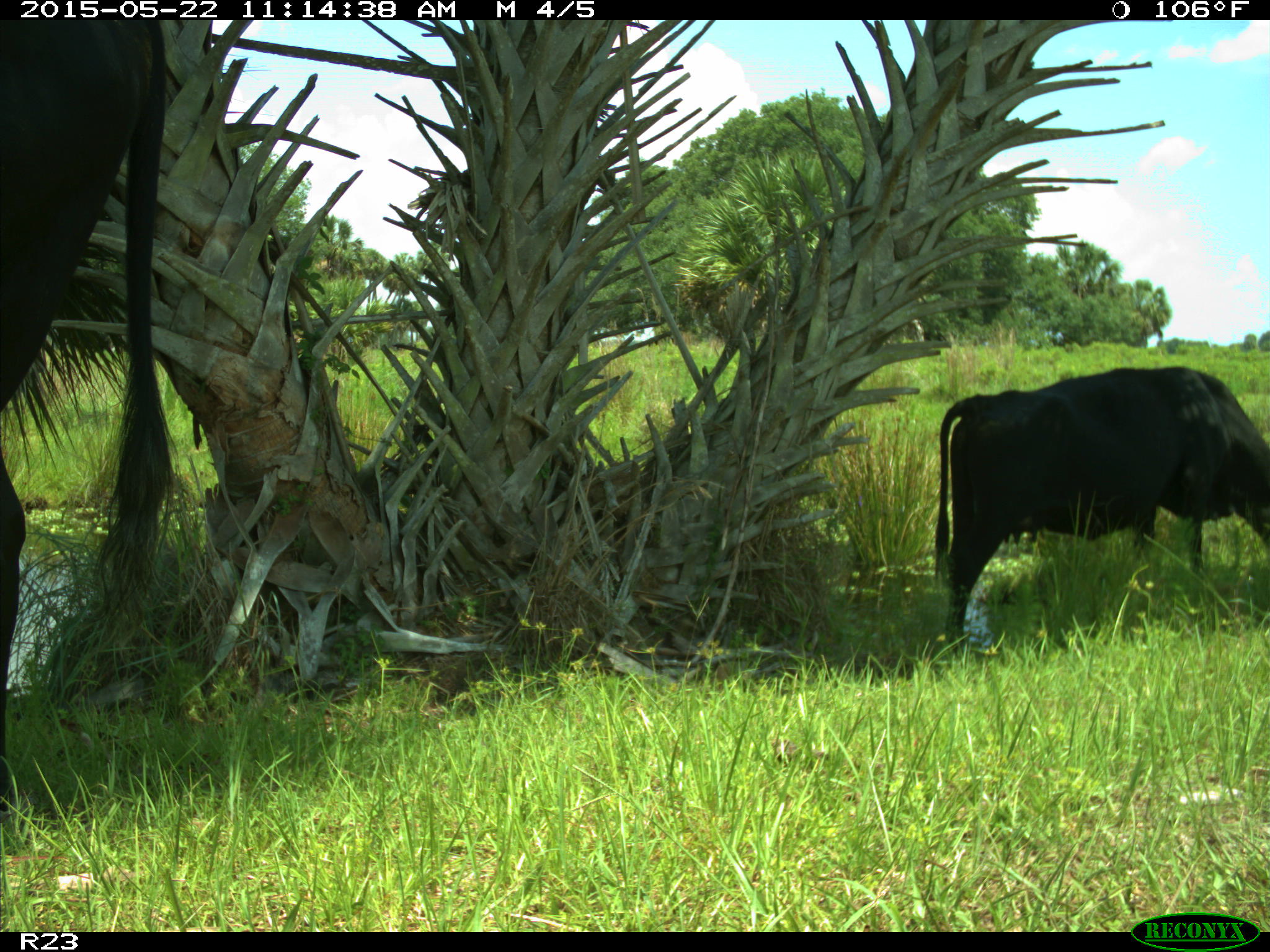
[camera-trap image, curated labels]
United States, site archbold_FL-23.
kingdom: Animalia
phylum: Chordata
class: Mammalia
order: Artiodactyla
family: Bovidae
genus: Bos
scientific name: Bos taurus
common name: domestic cow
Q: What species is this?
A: Bos taurus (domestic cow).